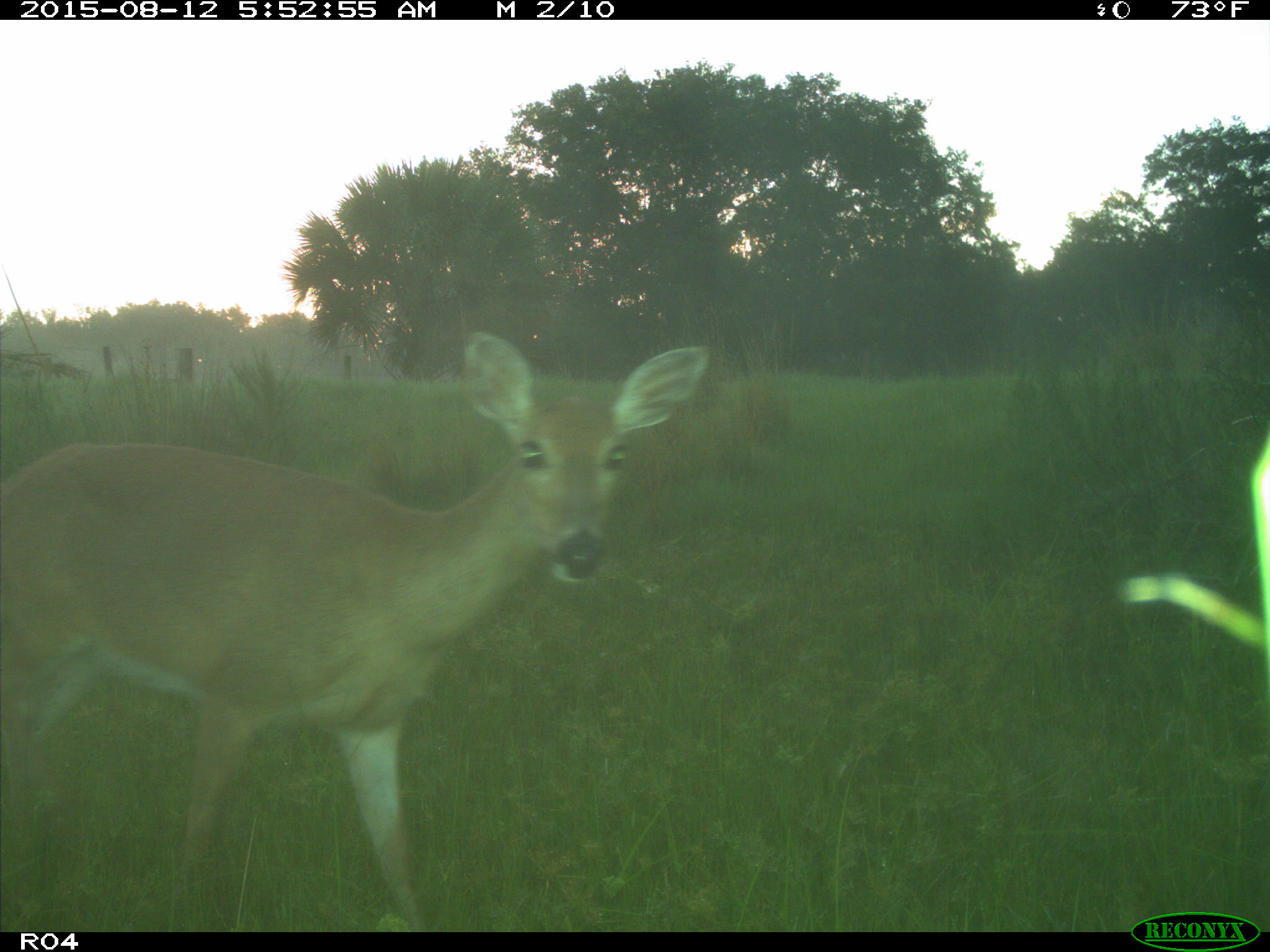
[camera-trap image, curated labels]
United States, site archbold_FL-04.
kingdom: Animalia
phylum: Chordata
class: Mammalia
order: Artiodactyla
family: Cervidae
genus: Odocoileus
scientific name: Odocoileus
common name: deer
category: unidentified deer